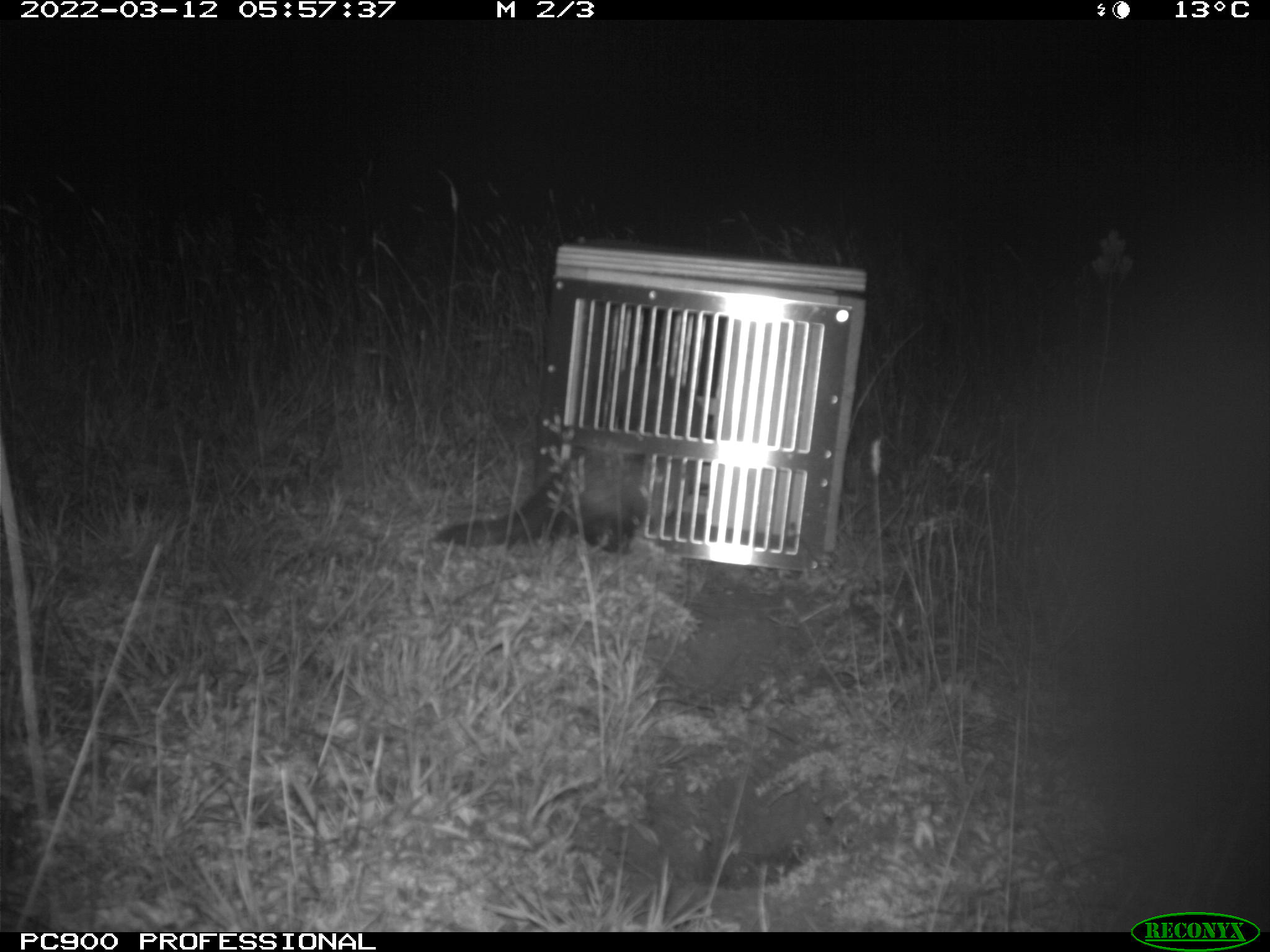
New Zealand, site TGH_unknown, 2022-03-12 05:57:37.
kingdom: Animalia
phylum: Chordata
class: Mammalia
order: Carnivora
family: Mustelidae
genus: Mustela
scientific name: Mustela furo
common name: ferret